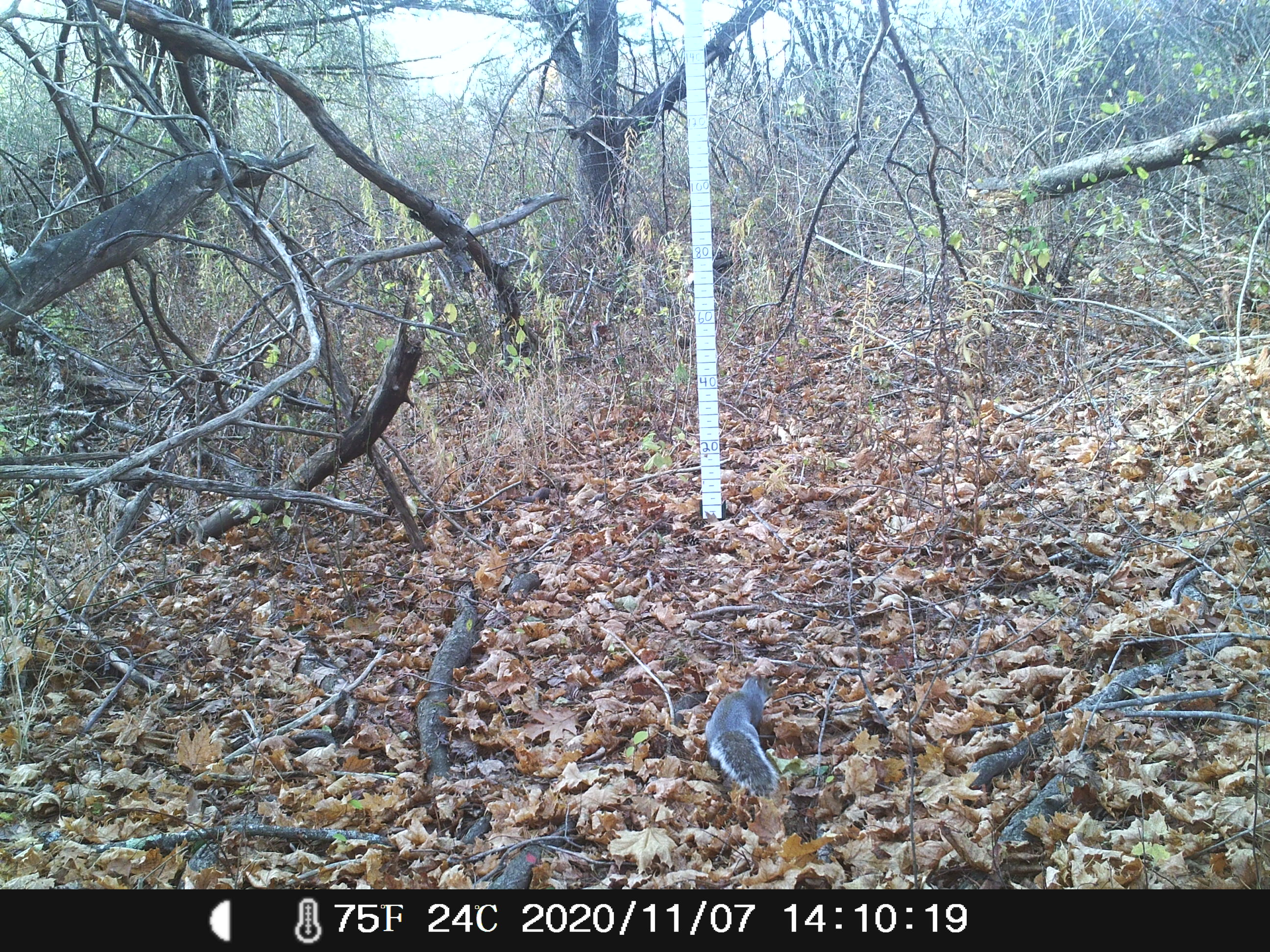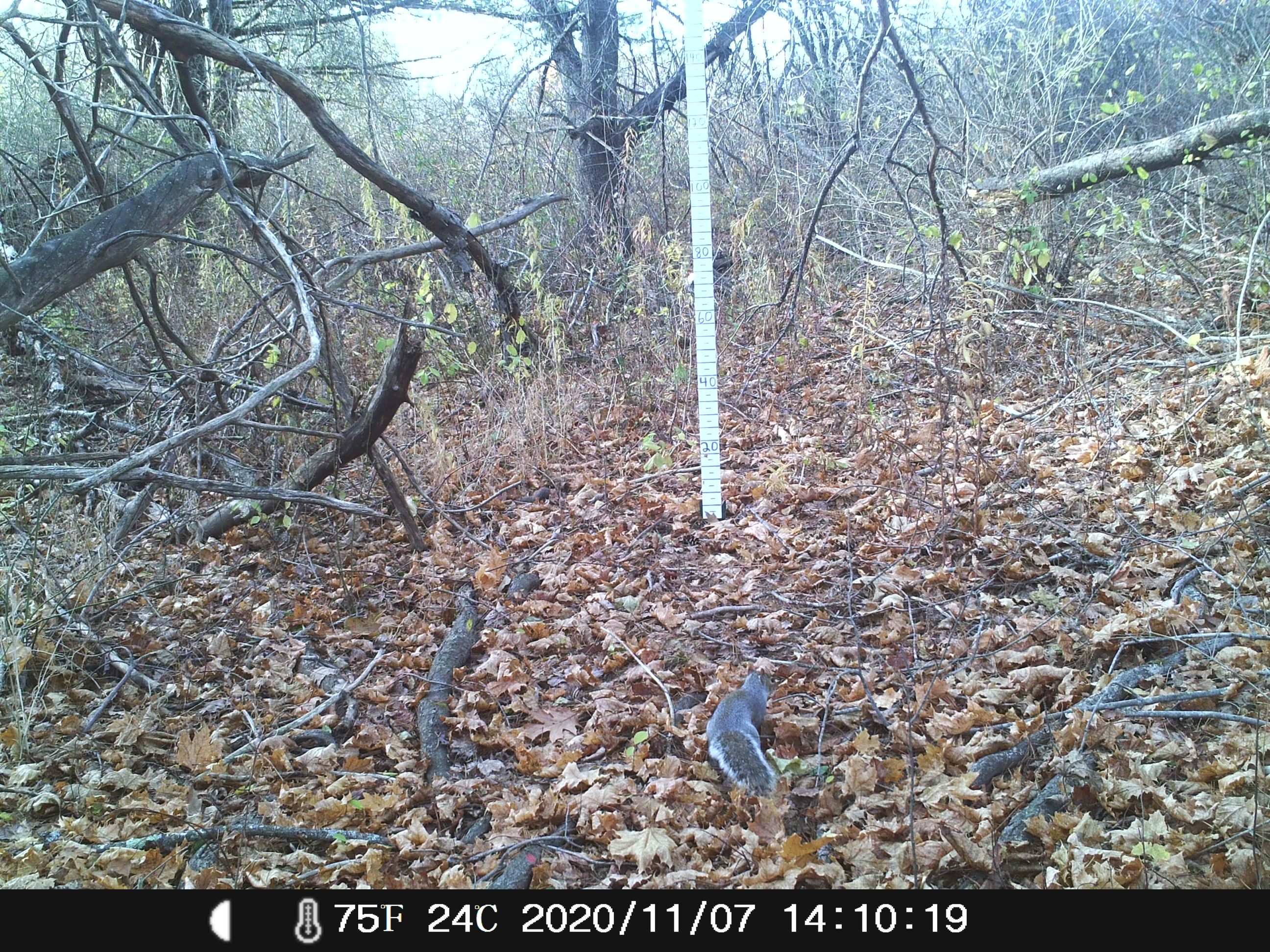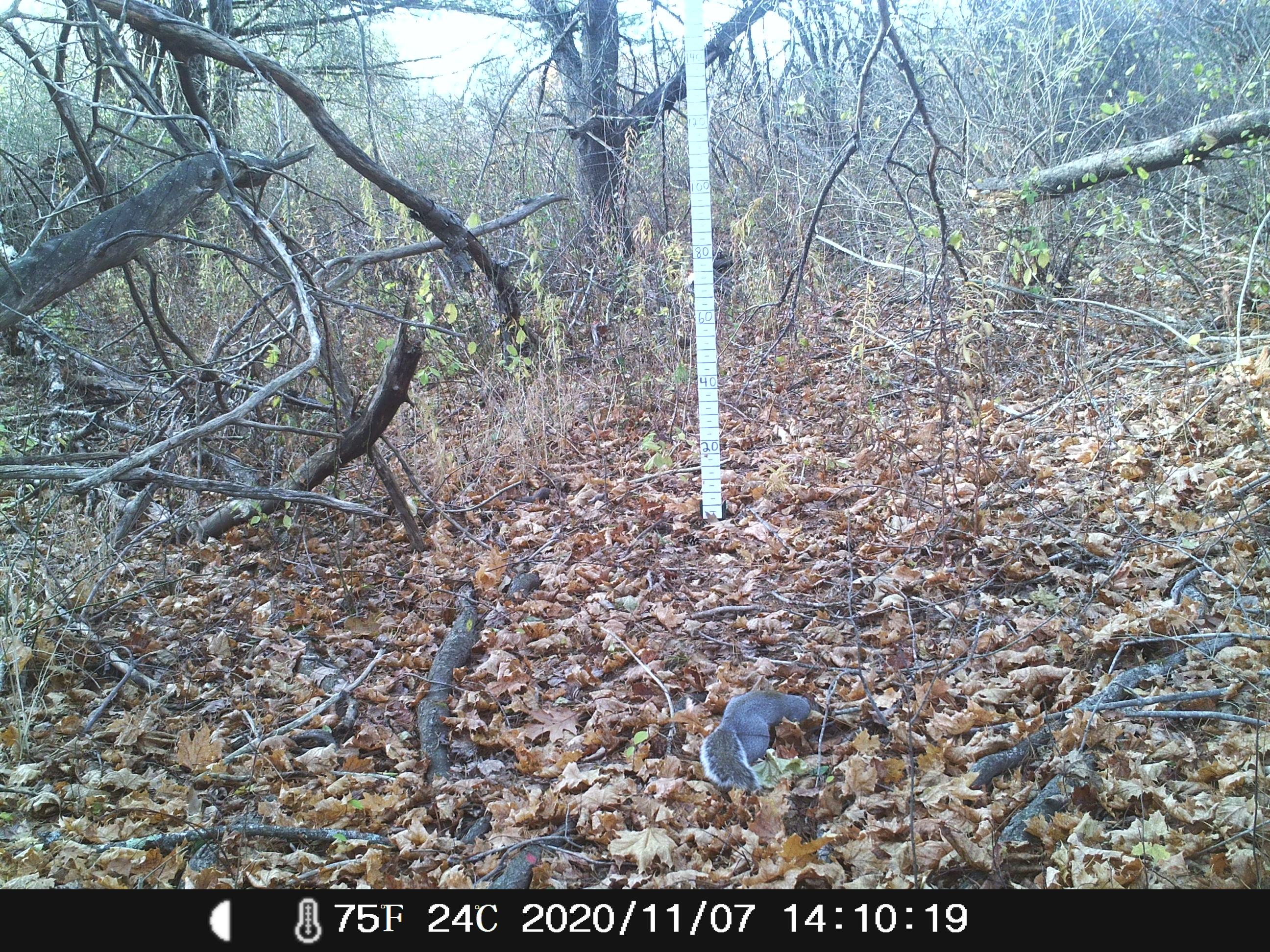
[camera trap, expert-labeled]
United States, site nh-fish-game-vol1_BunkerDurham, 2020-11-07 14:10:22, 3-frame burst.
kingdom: Animalia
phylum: Chordata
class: Mammalia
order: Rodentia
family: Sciuridae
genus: Sciurus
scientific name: Sciurus carolinensis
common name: gray squirrel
Gray squirrel (Sciurus carolinensis).